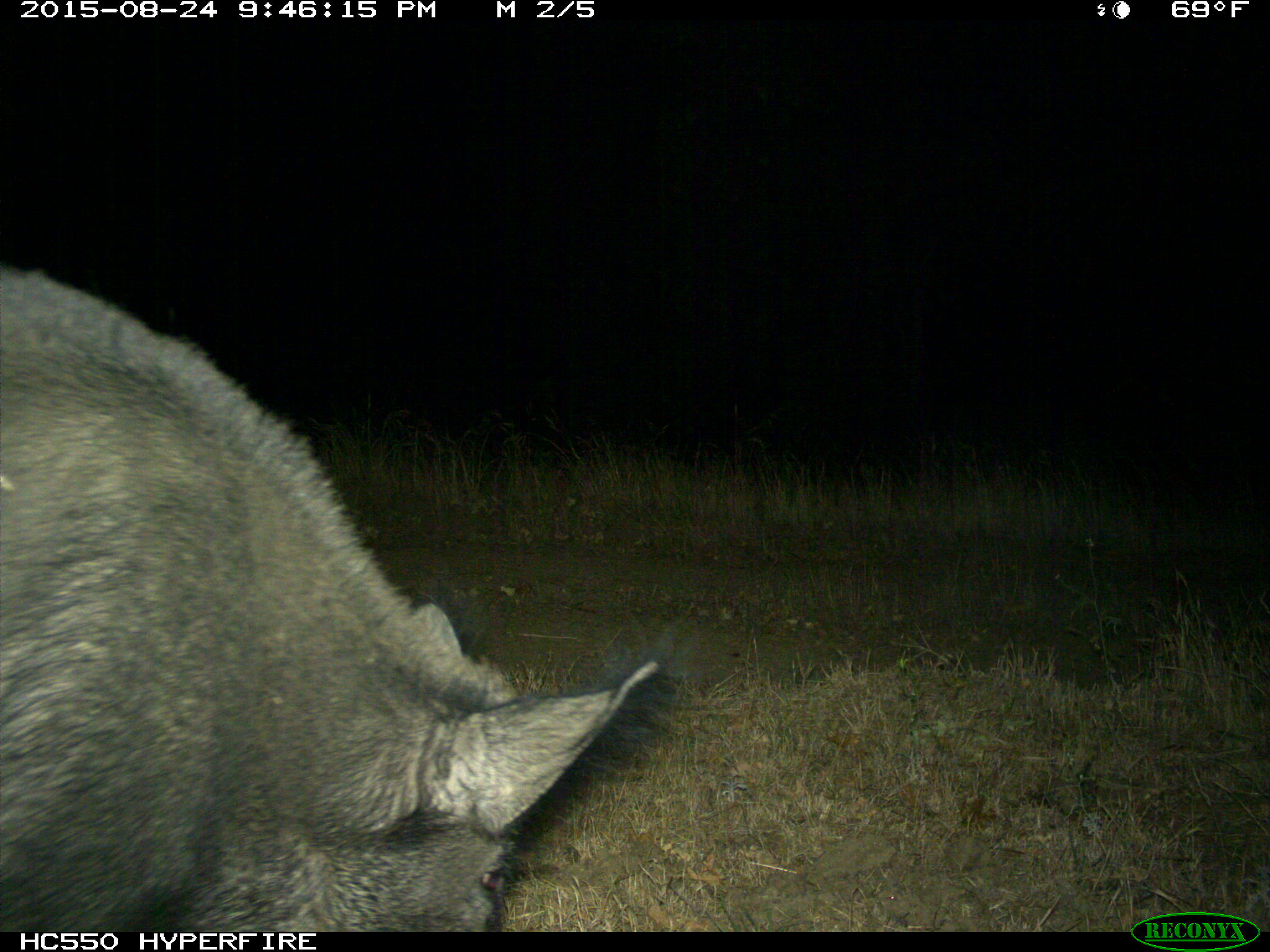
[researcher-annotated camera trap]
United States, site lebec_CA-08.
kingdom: Animalia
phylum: Chordata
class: Mammalia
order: Artiodactyla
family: Suidae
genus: Sus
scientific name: Sus scrofa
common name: wild boar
Sus scrofa (wild boar).